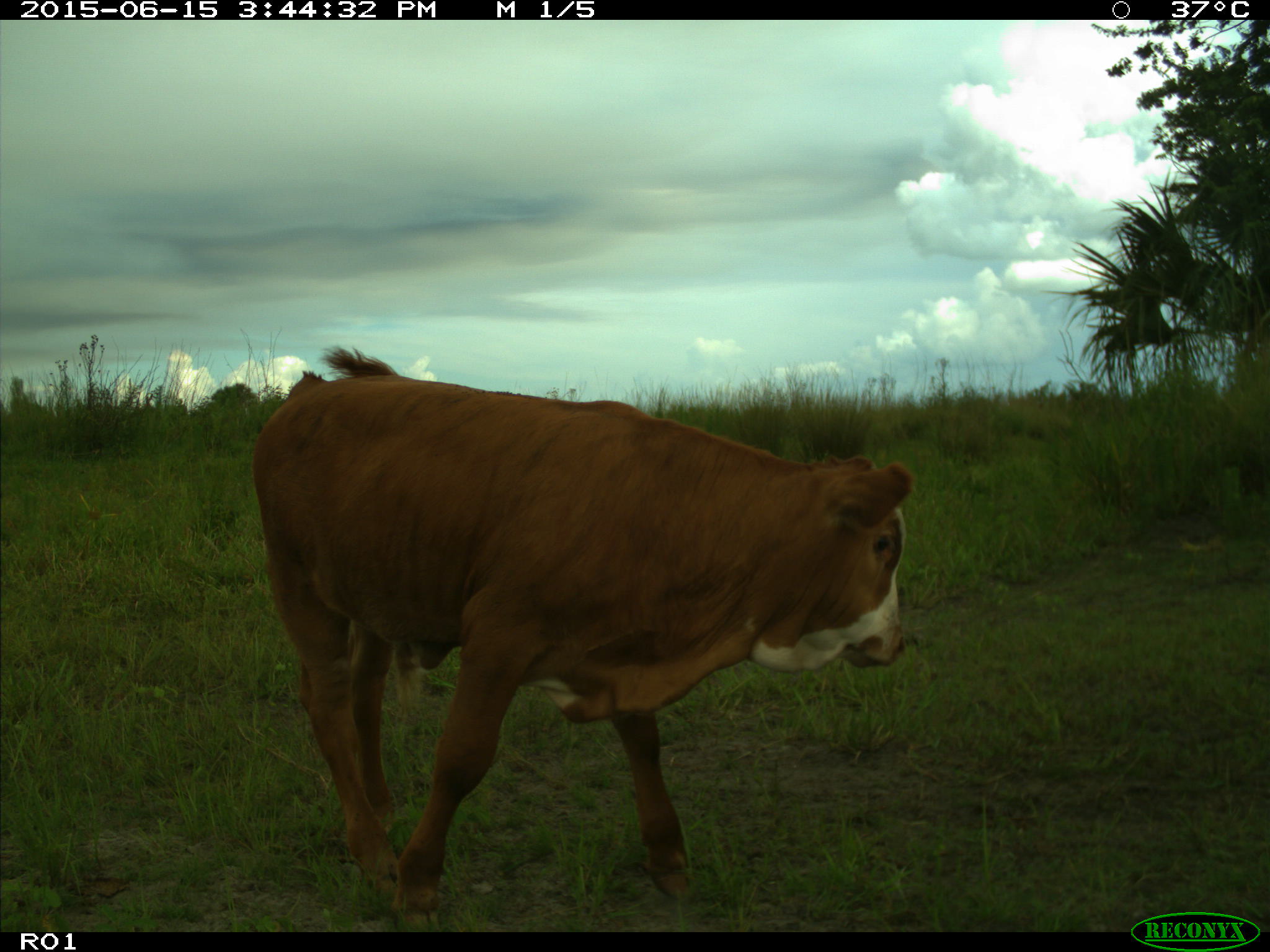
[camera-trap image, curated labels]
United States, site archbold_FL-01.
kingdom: Animalia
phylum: Chordata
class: Mammalia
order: Artiodactyla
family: Bovidae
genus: Bos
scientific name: Bos taurus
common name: domestic cow